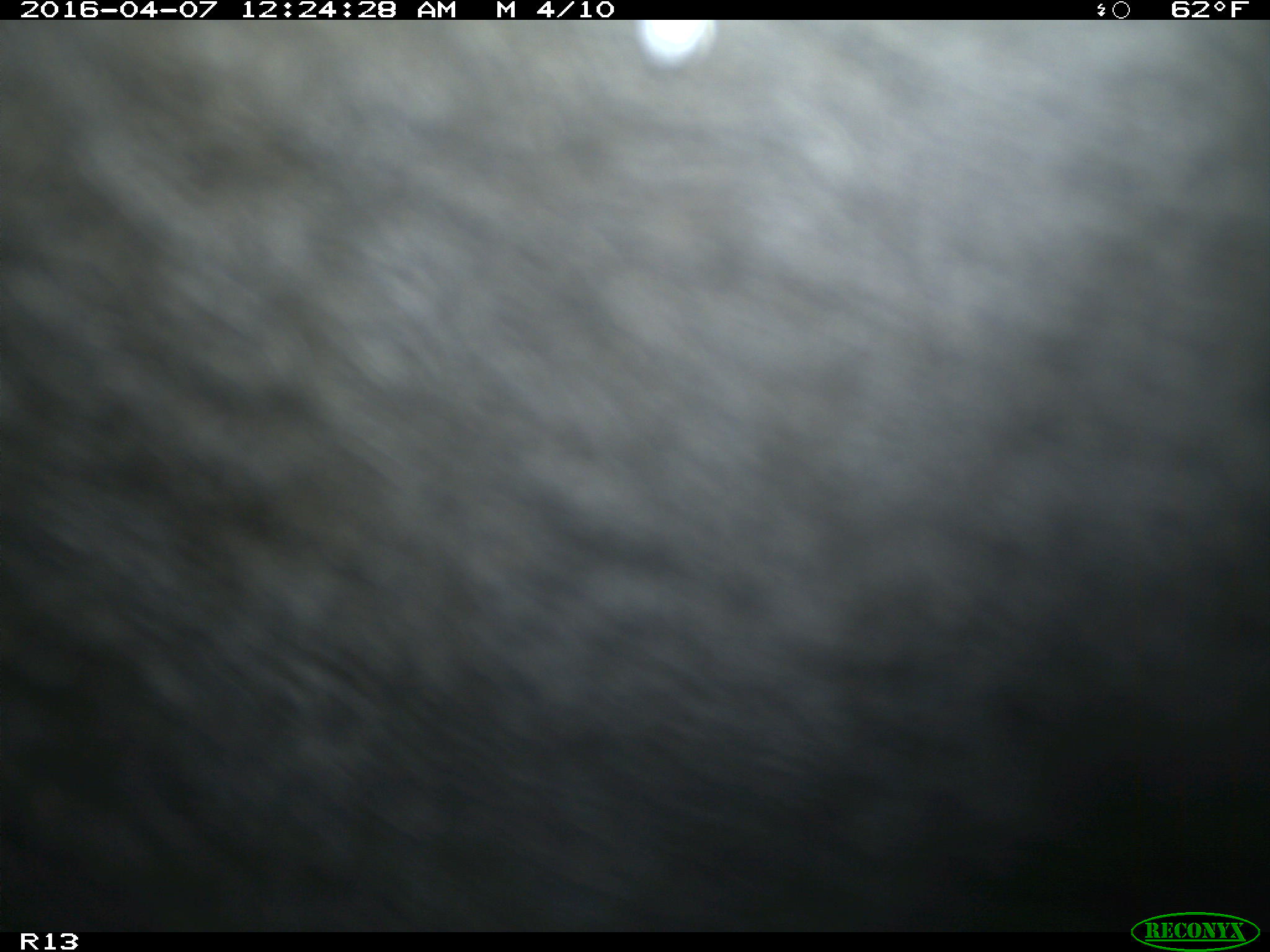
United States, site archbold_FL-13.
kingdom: Animalia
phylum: Chordata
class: Mammalia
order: Artiodactyla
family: Bovidae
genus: Bos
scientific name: Bos taurus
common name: domestic cow